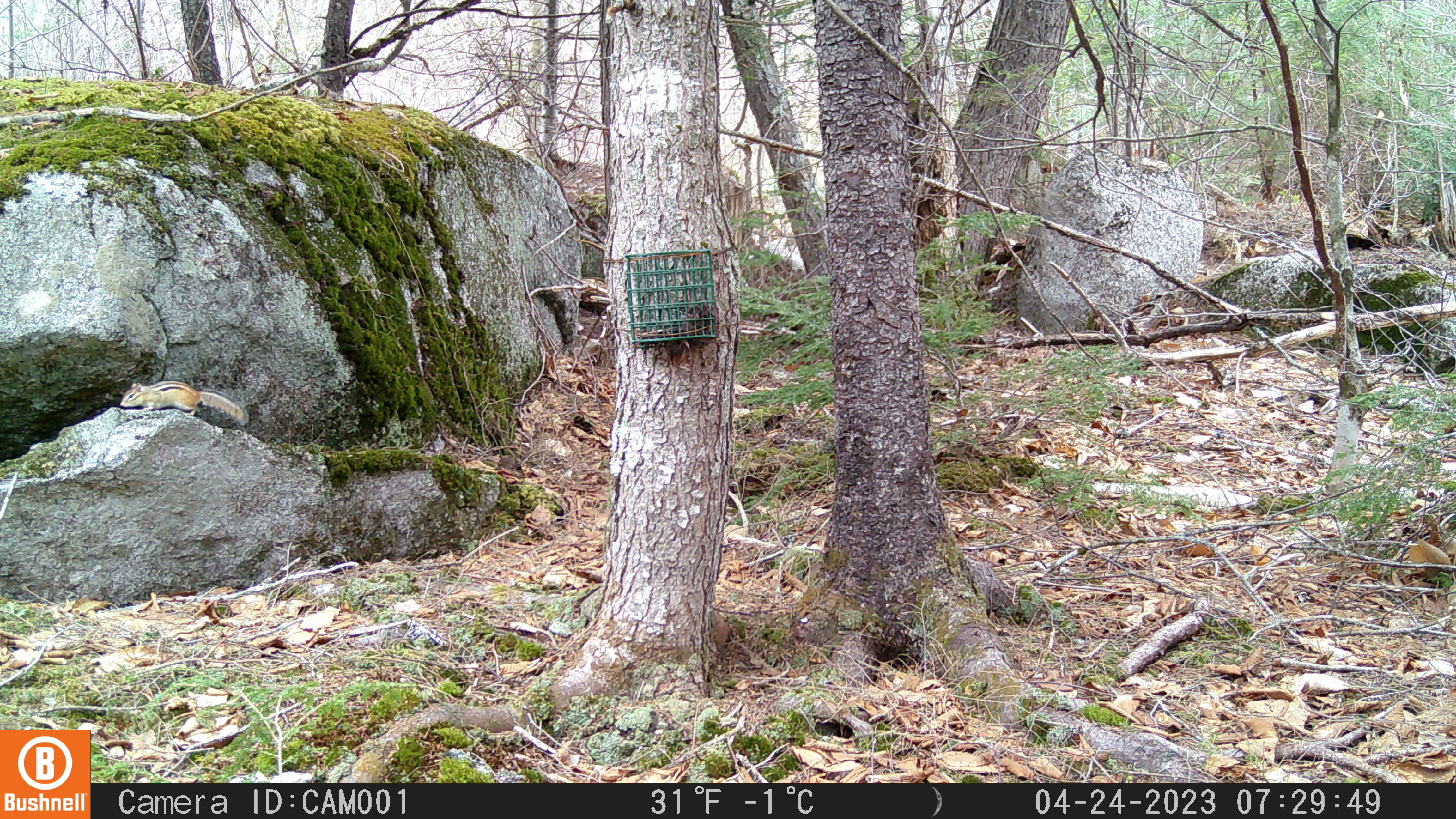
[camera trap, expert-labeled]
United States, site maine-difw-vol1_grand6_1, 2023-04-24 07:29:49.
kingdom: Animalia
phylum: Chordata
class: Mammalia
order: Rodentia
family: Sciuridae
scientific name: Tamiini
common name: chipmunk